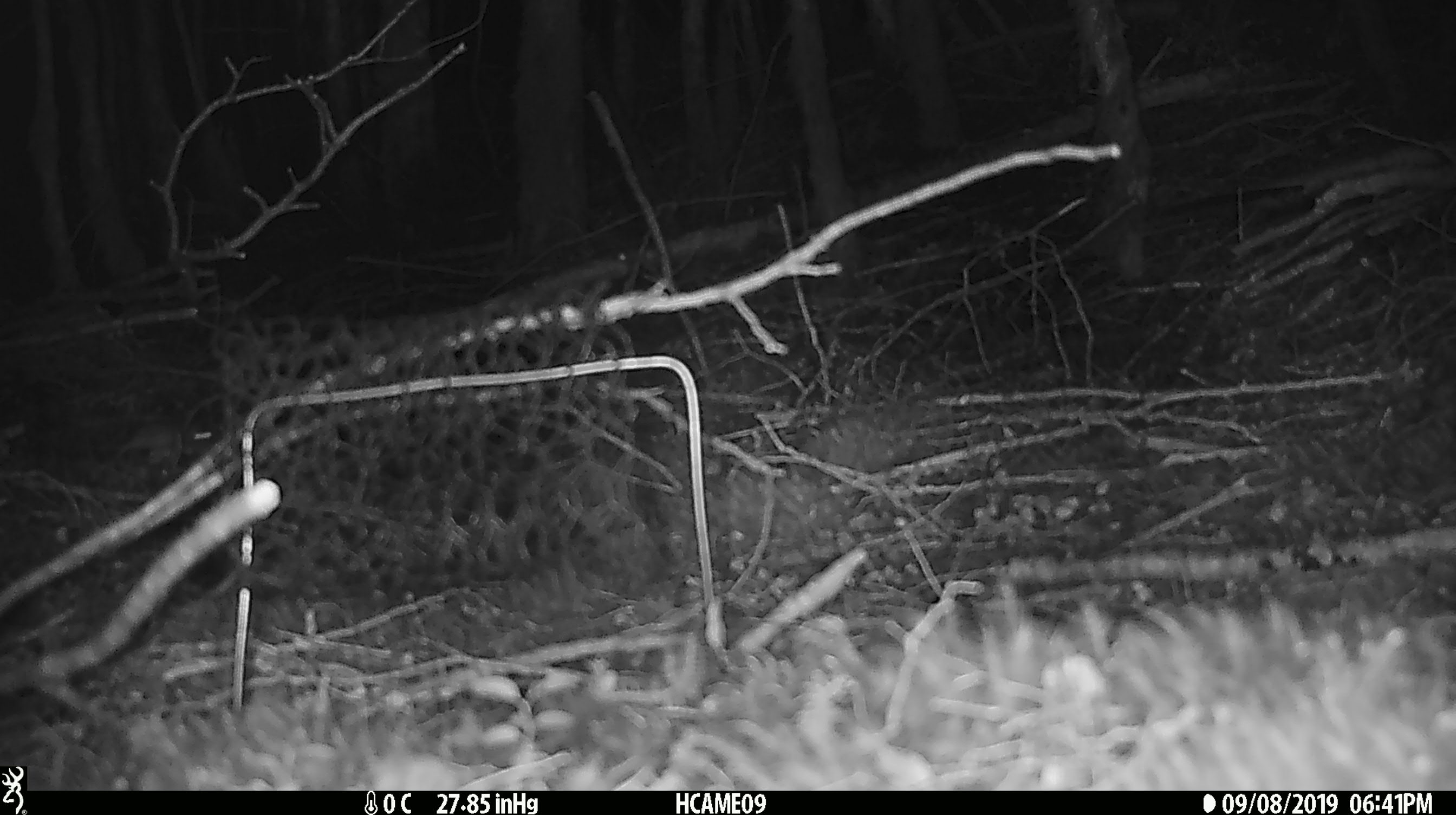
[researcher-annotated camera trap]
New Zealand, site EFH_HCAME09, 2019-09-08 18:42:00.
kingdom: Animalia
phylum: Chordata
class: Mammalia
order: Rodentia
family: Muridae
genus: Mus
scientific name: Mus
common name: mouse